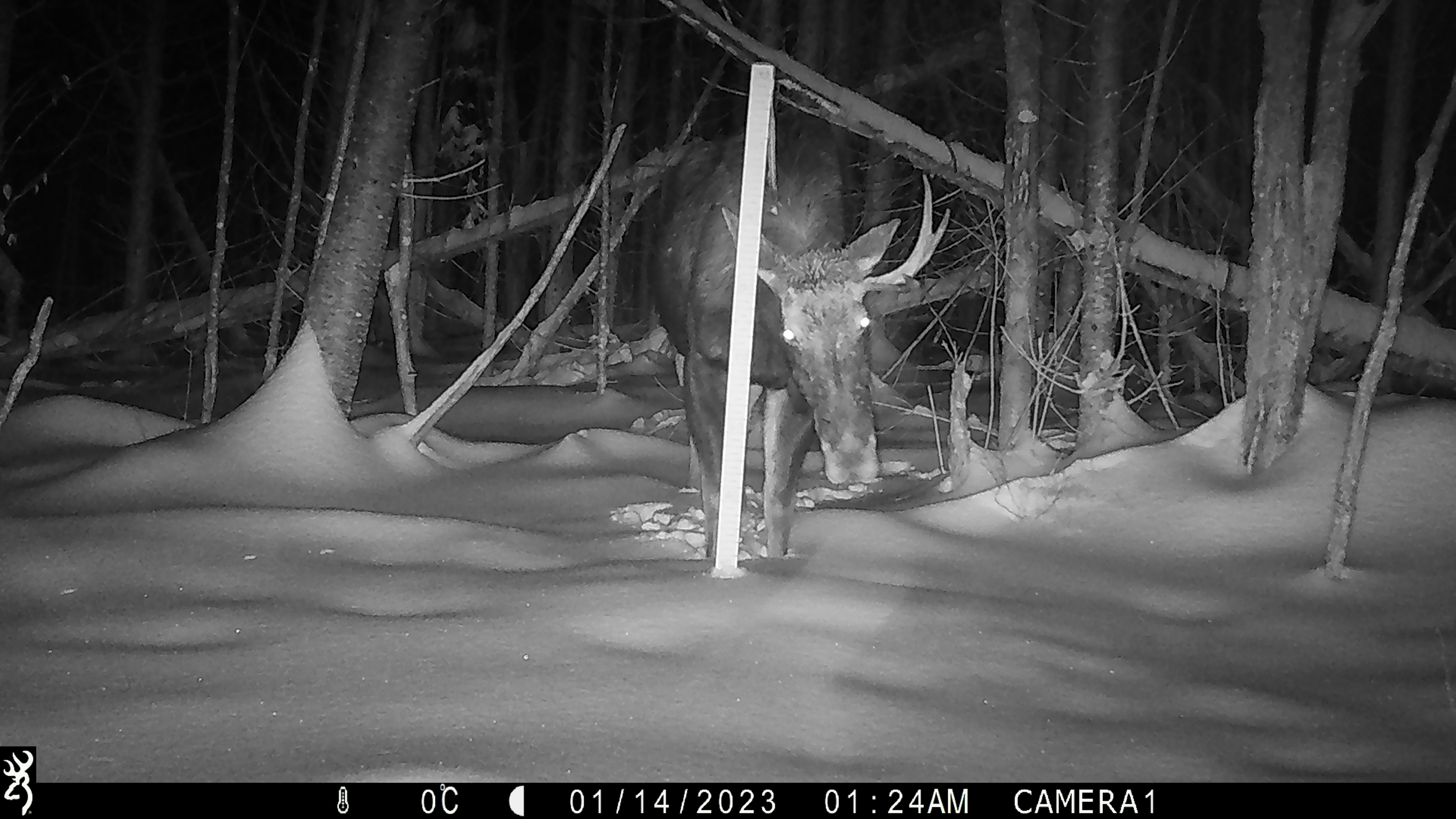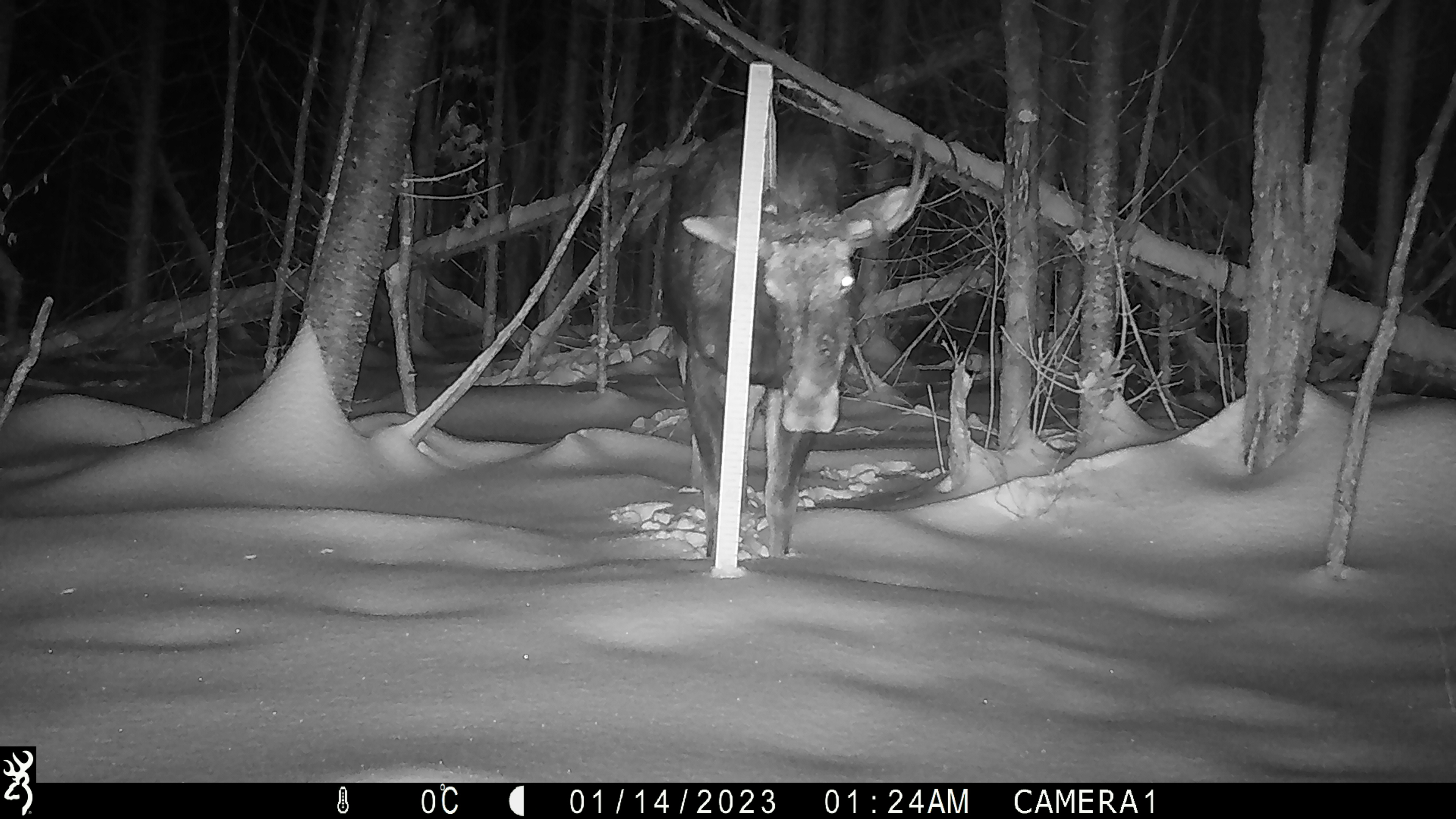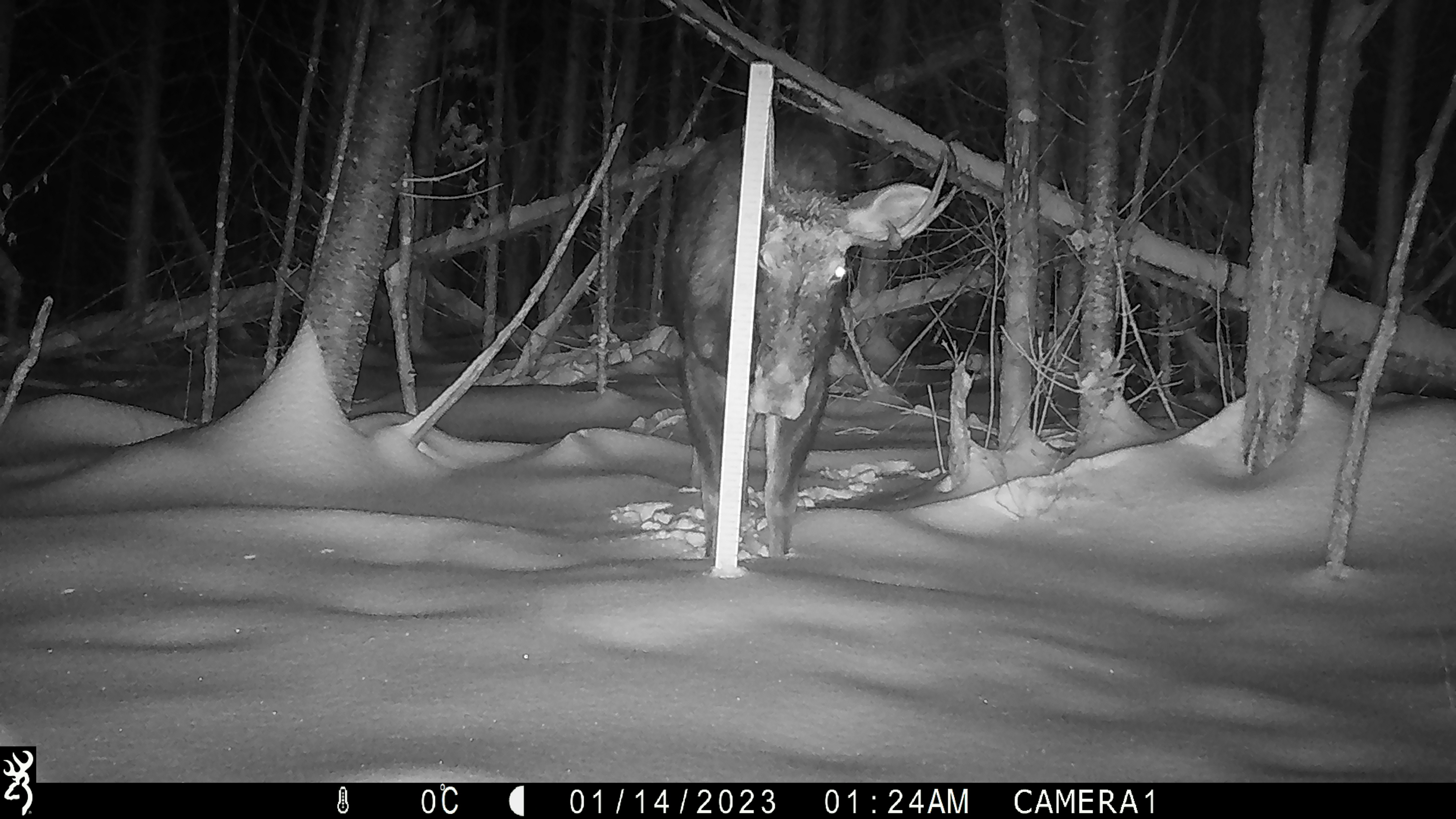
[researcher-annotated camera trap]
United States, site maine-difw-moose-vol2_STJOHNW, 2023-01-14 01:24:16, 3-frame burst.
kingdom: Animalia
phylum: Chordata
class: Mammalia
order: Artiodactyla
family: Cervidae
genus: Alces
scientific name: Alces alces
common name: moose